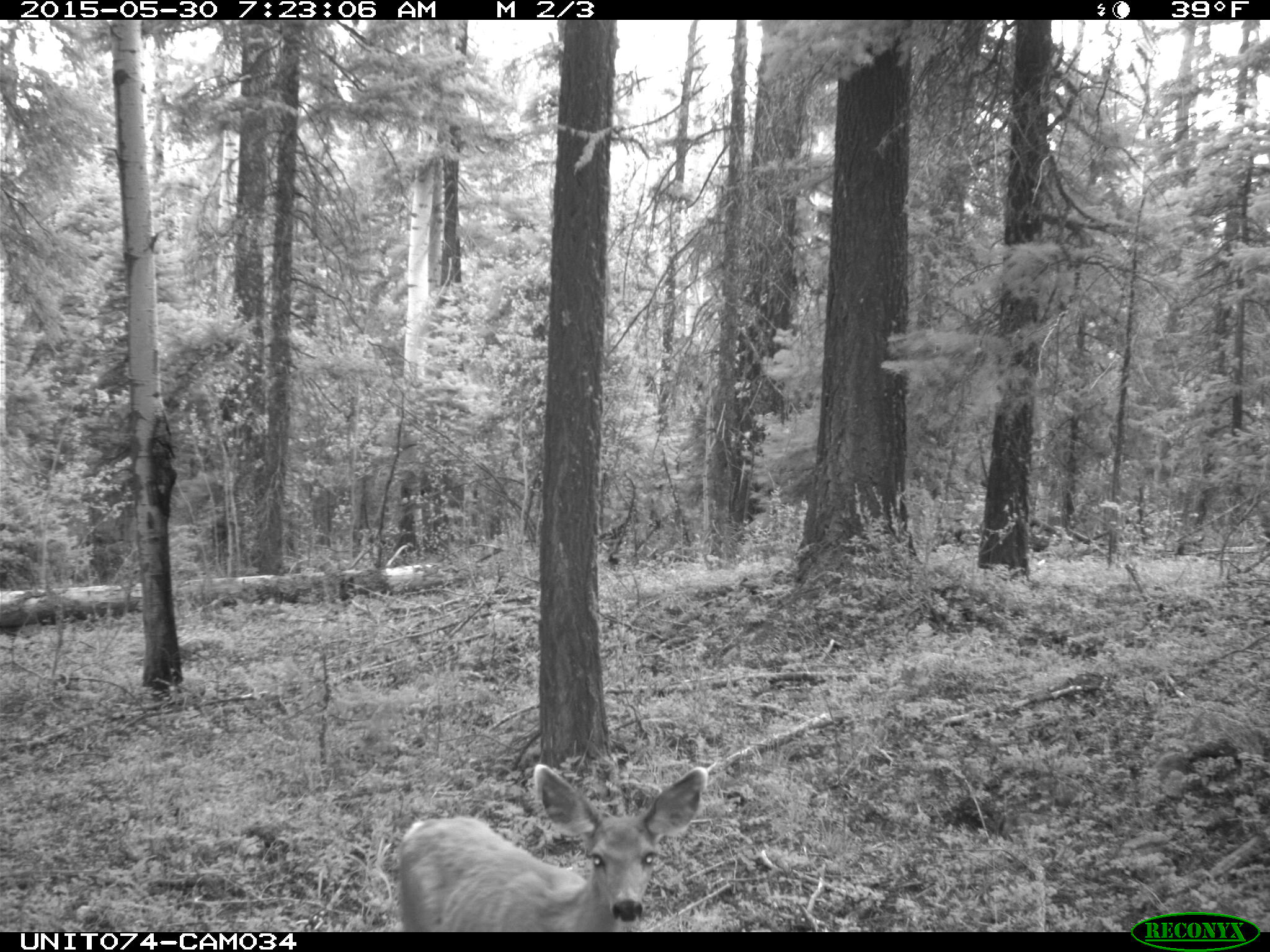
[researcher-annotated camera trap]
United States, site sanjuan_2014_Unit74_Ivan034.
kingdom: Animalia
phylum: Chordata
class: Mammalia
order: Artiodactyla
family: Cervidae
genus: Odocoileus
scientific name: Odocoileus hemionus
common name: mule deer